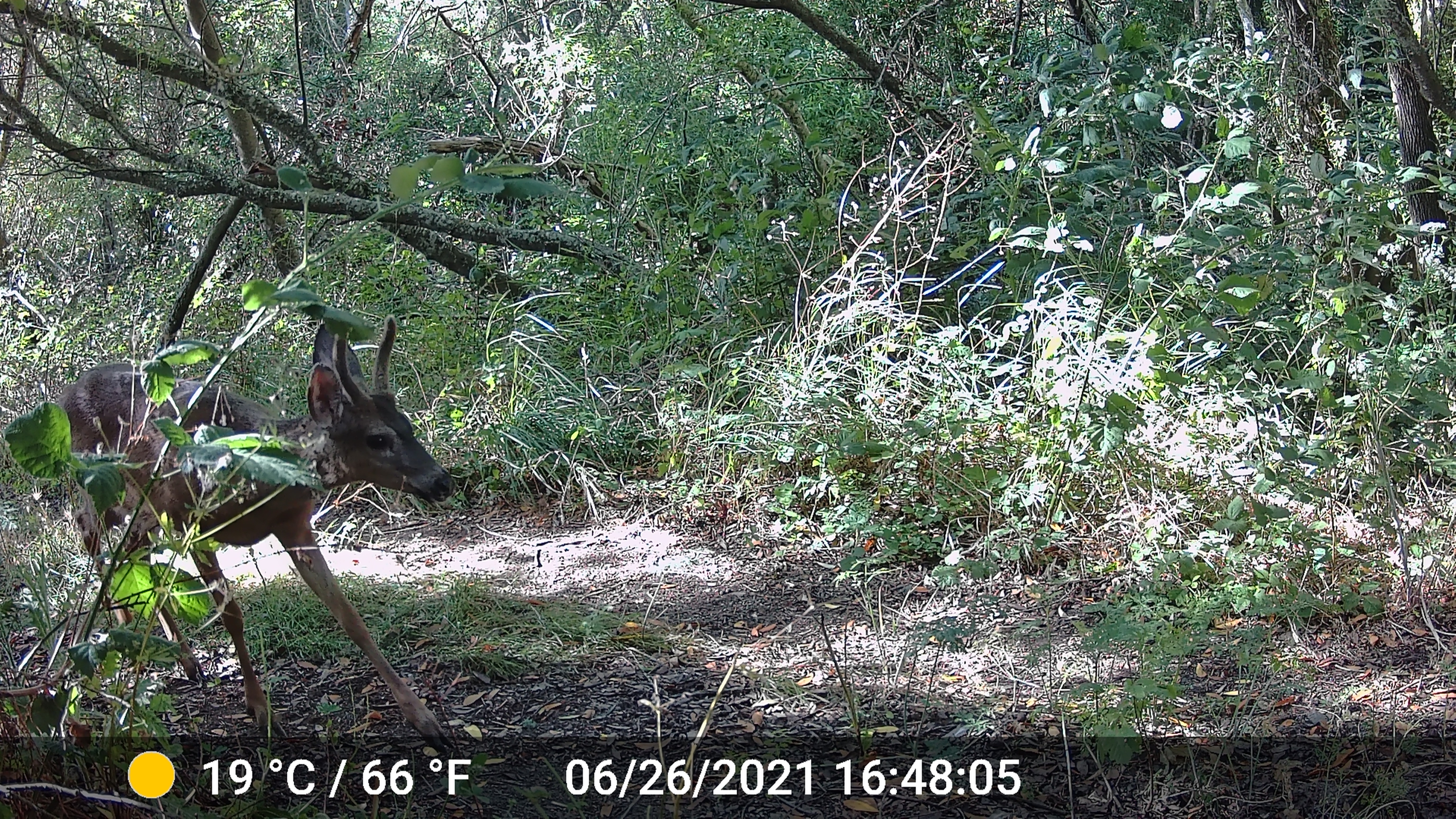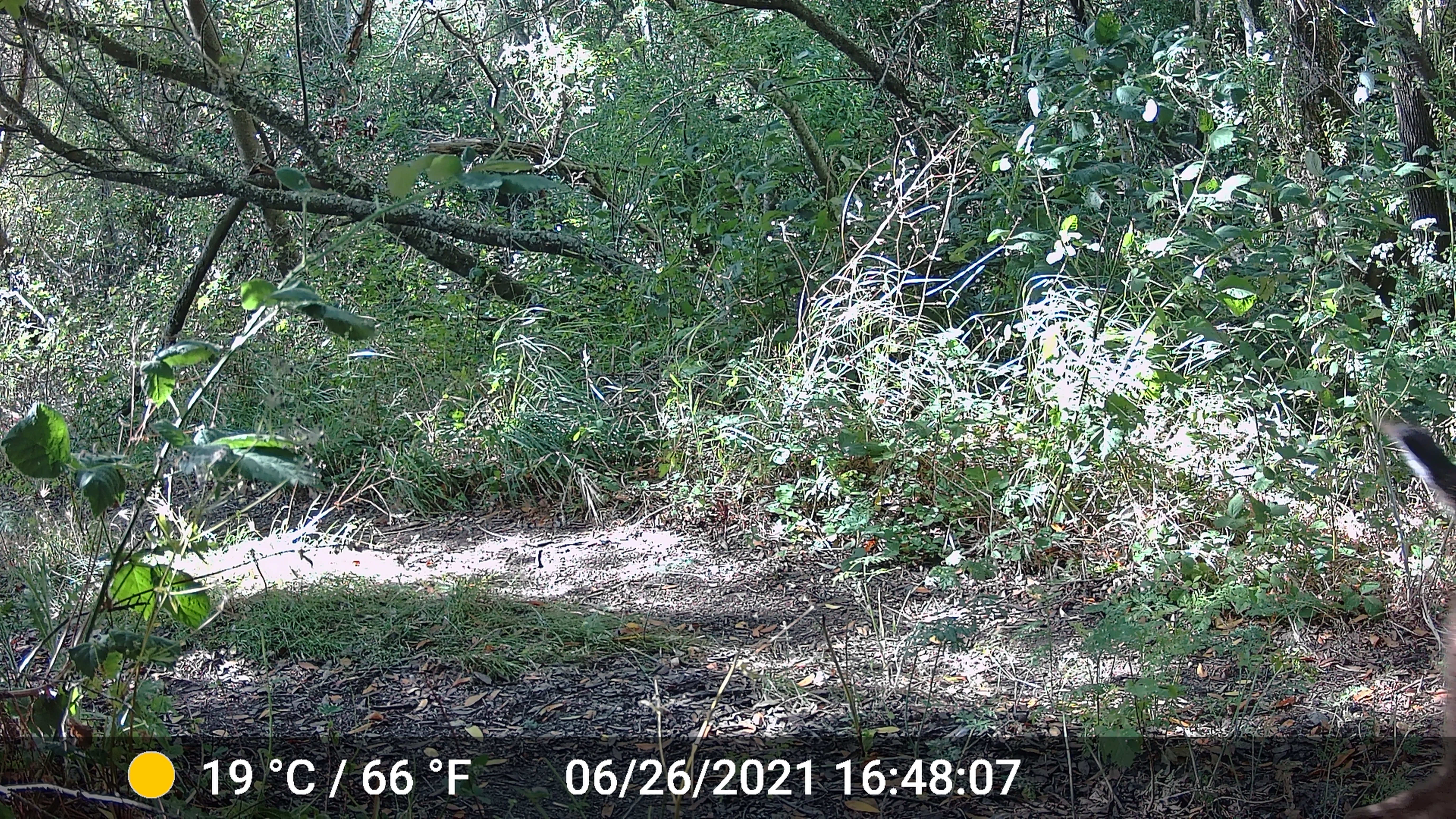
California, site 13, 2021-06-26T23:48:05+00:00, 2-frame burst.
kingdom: Animalia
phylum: Chordata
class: Mammalia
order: Artiodactyla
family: Cervidae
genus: Odocoileus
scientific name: Odocoileus hemionus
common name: mule deer